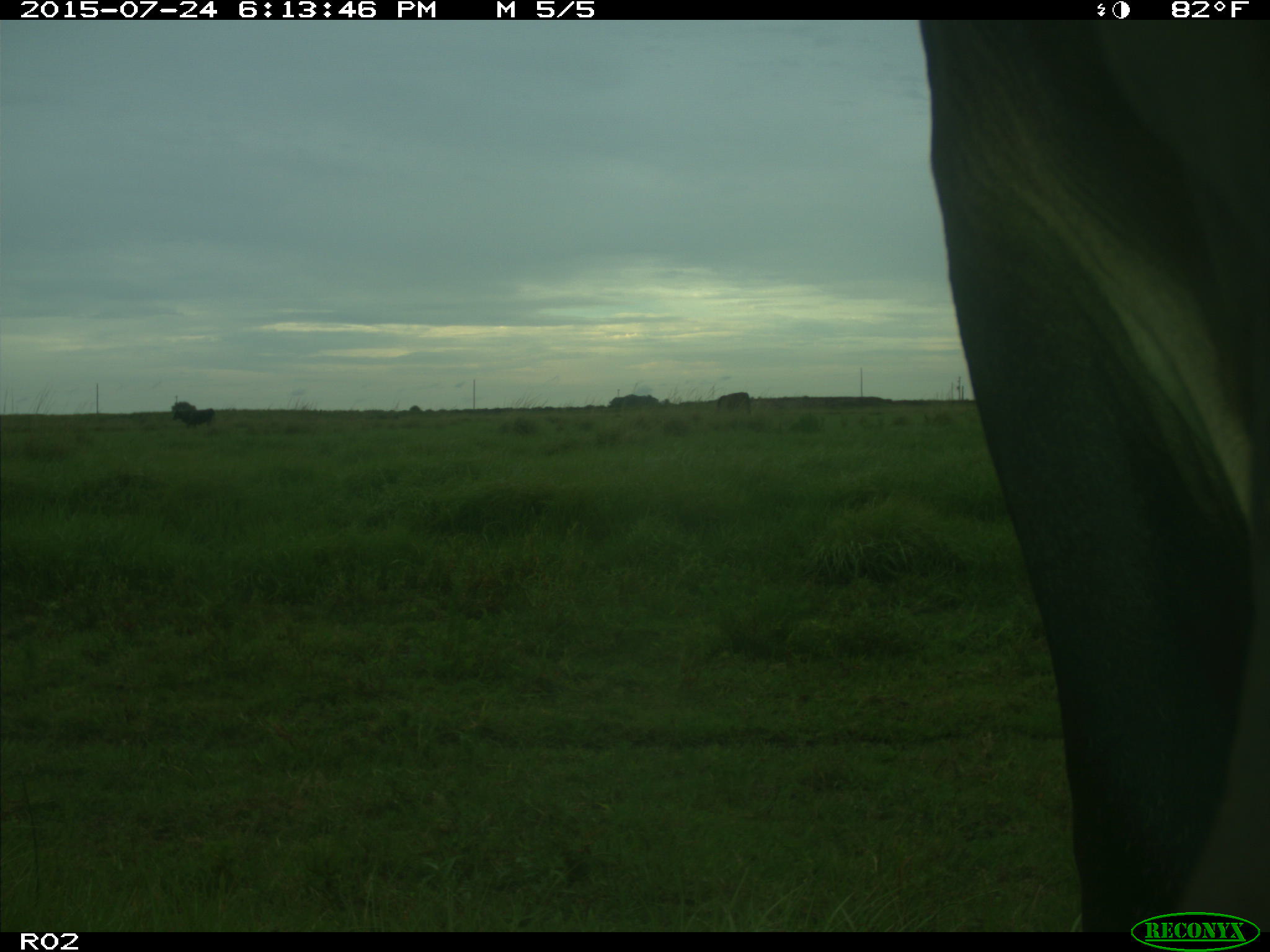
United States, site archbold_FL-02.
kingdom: Animalia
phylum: Chordata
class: Mammalia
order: Artiodactyla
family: Bovidae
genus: Bos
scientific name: Bos taurus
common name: domestic cow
Bos taurus (domestic cow).